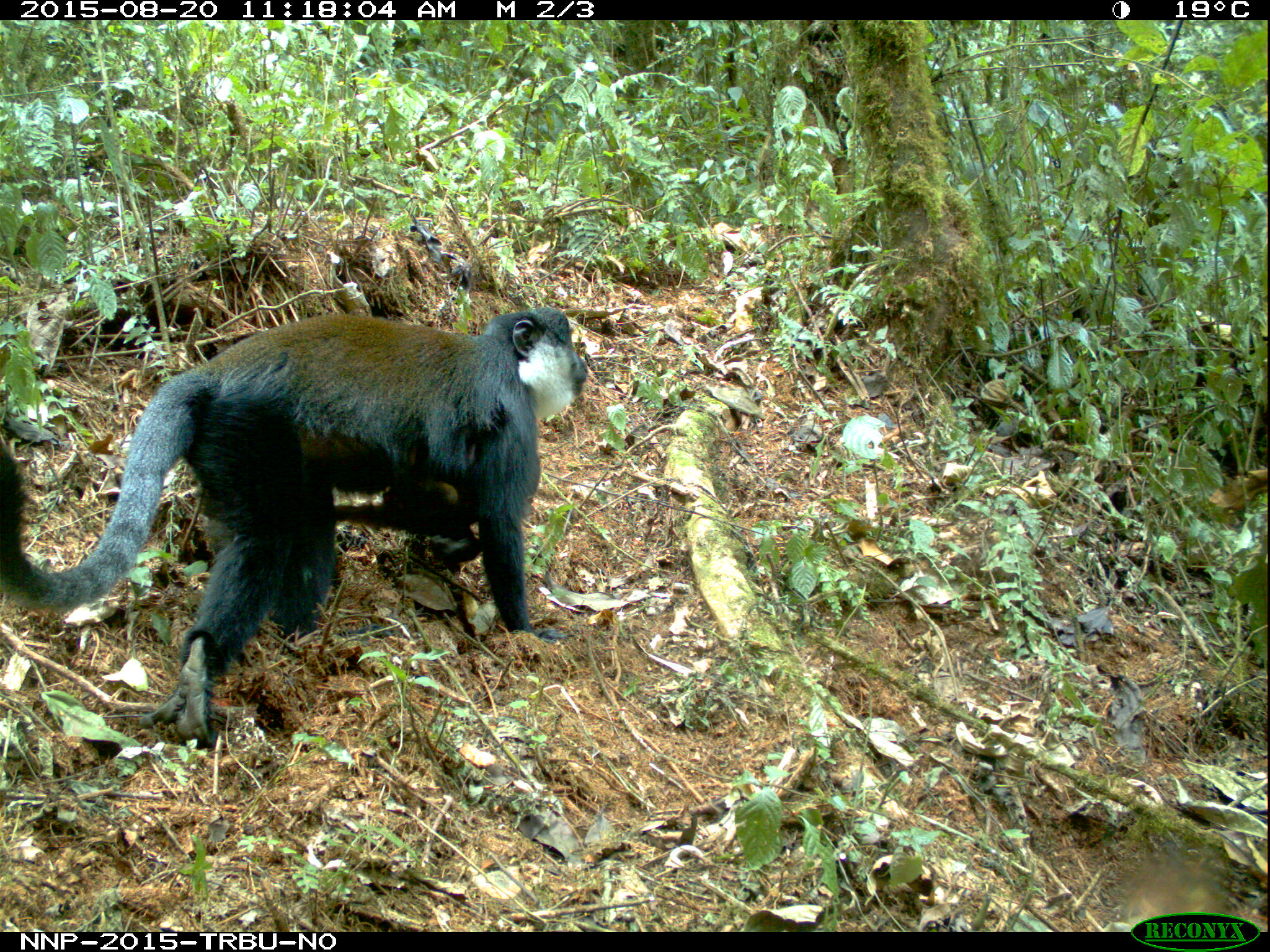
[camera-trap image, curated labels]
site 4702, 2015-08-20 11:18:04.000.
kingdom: Animalia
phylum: Chordata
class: Mammalia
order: Primates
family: Cercopithecidae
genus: Allochrocebus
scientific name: Allochrocebus lhoesti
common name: l'hoest's monkey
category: cercopithecus lhoesti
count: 2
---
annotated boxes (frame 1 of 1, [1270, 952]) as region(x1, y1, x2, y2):
cercopithecus lhoesti: region(1, 305, 586, 744)